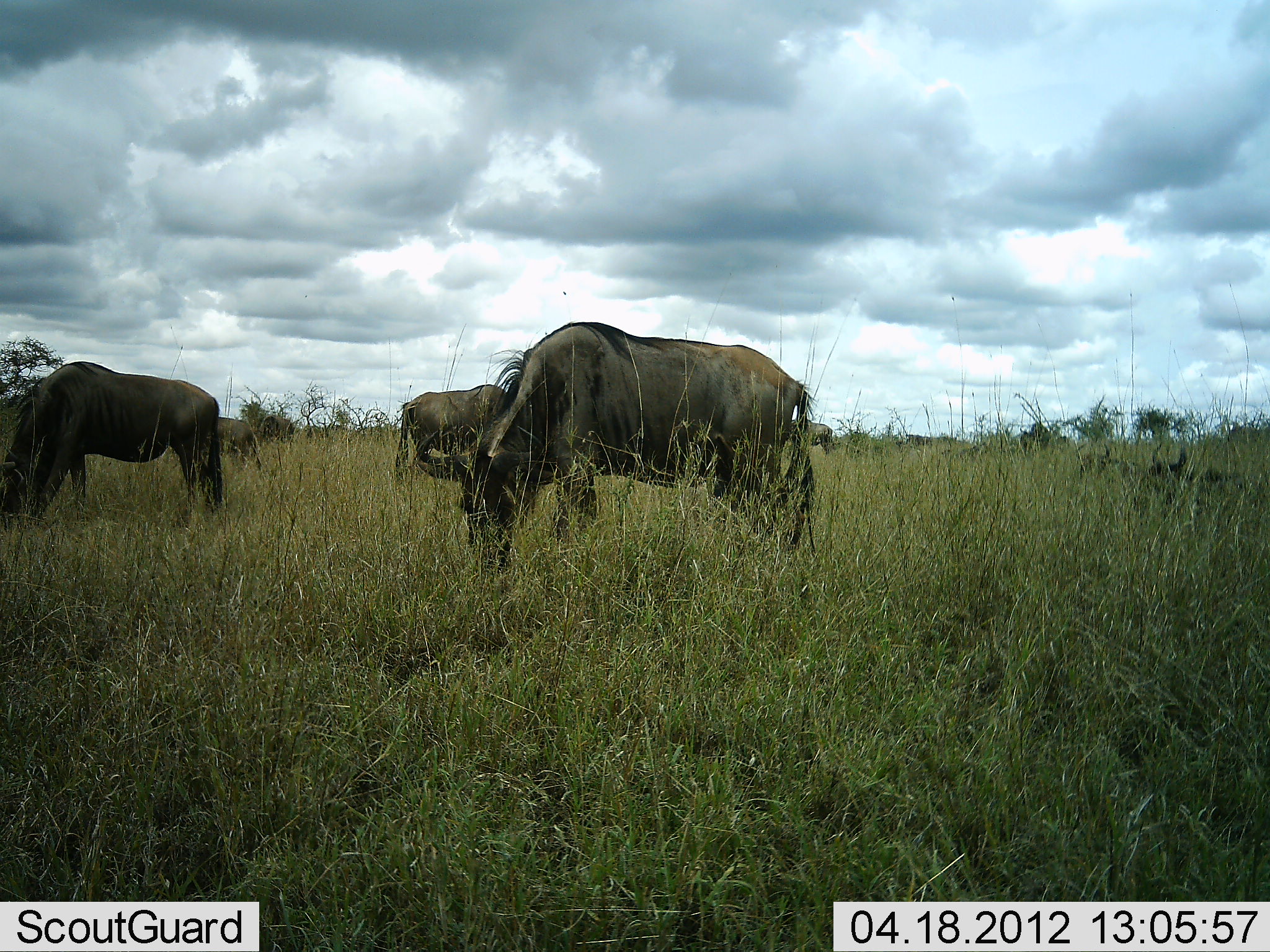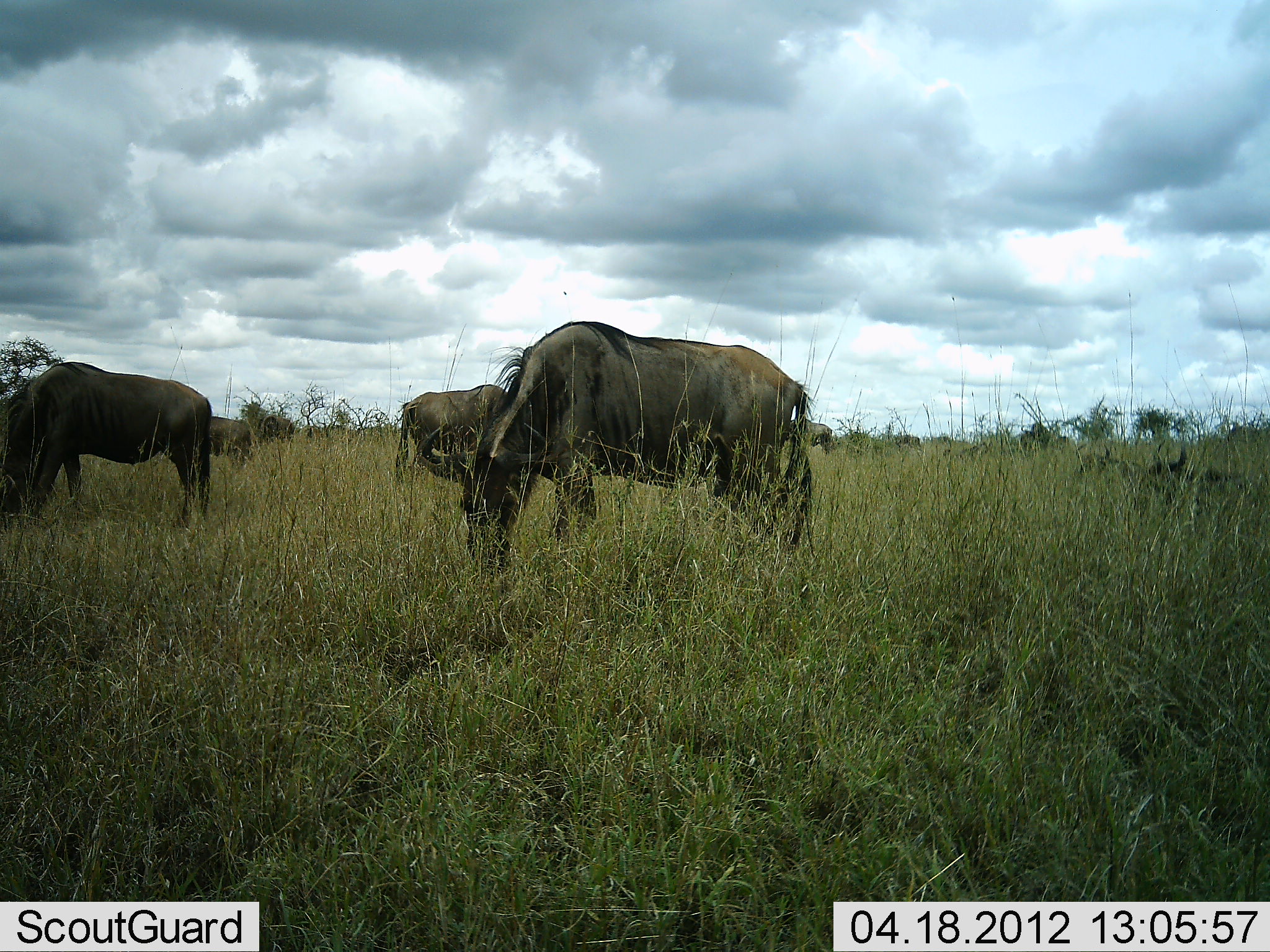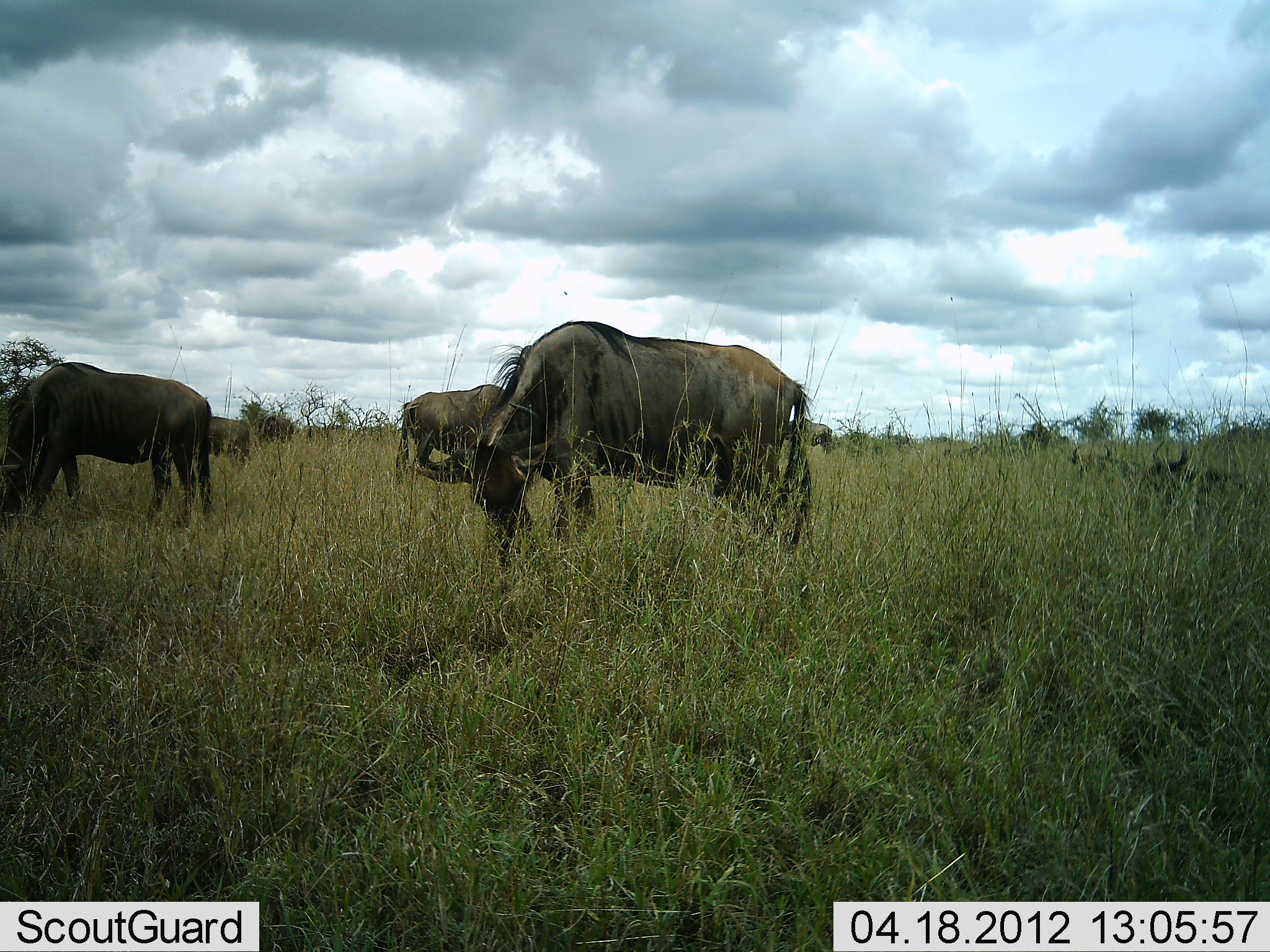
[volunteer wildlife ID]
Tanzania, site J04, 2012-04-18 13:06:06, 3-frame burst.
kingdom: Animalia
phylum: Chordata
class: Mammalia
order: Artiodactyla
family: Bovidae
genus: Connochaetes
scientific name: Connochaetes taurinus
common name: blue wildebeest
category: wildebeest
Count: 8.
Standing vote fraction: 50%.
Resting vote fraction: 43%.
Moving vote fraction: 14%.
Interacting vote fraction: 0%.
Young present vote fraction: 0%.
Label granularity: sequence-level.